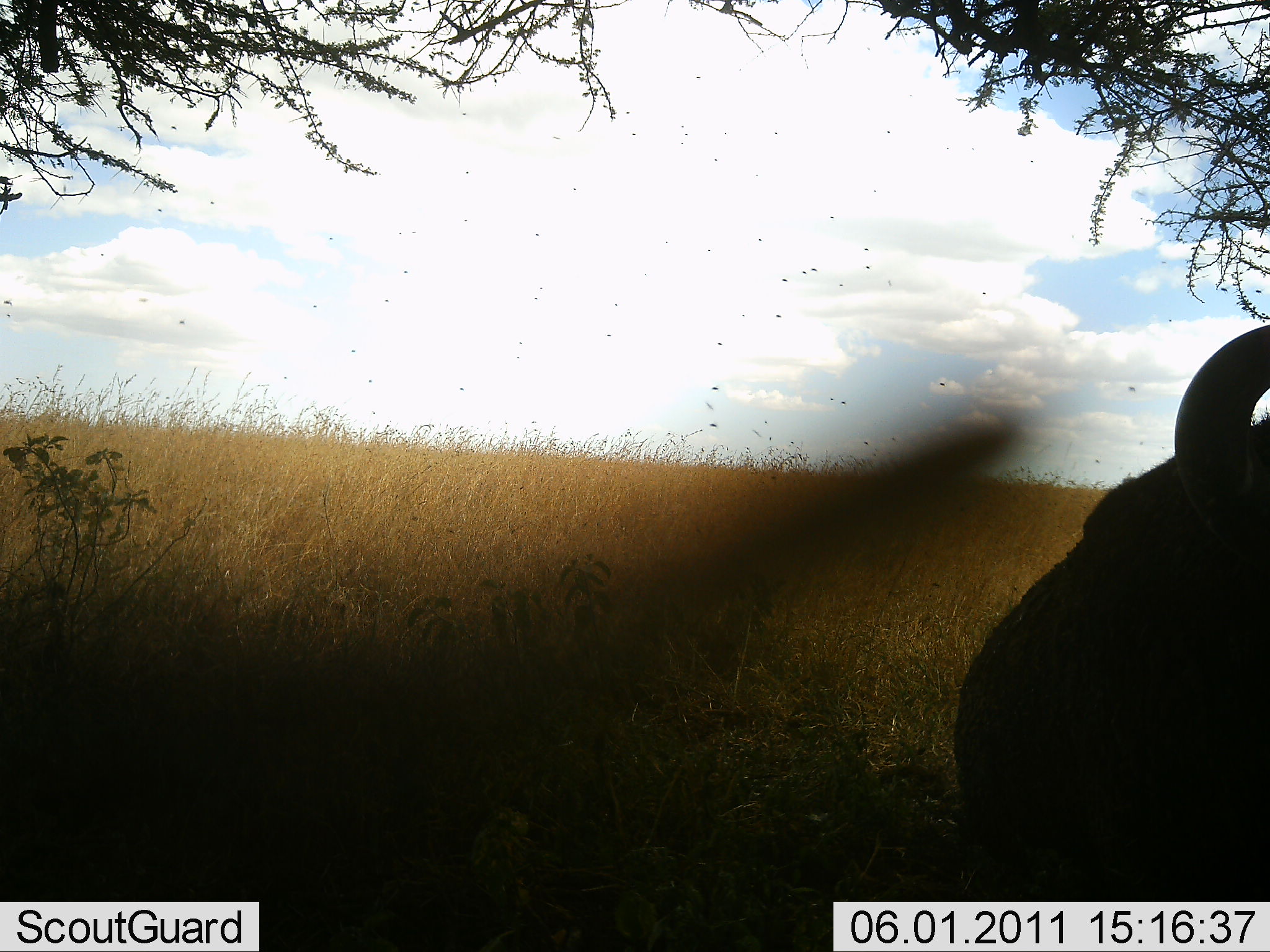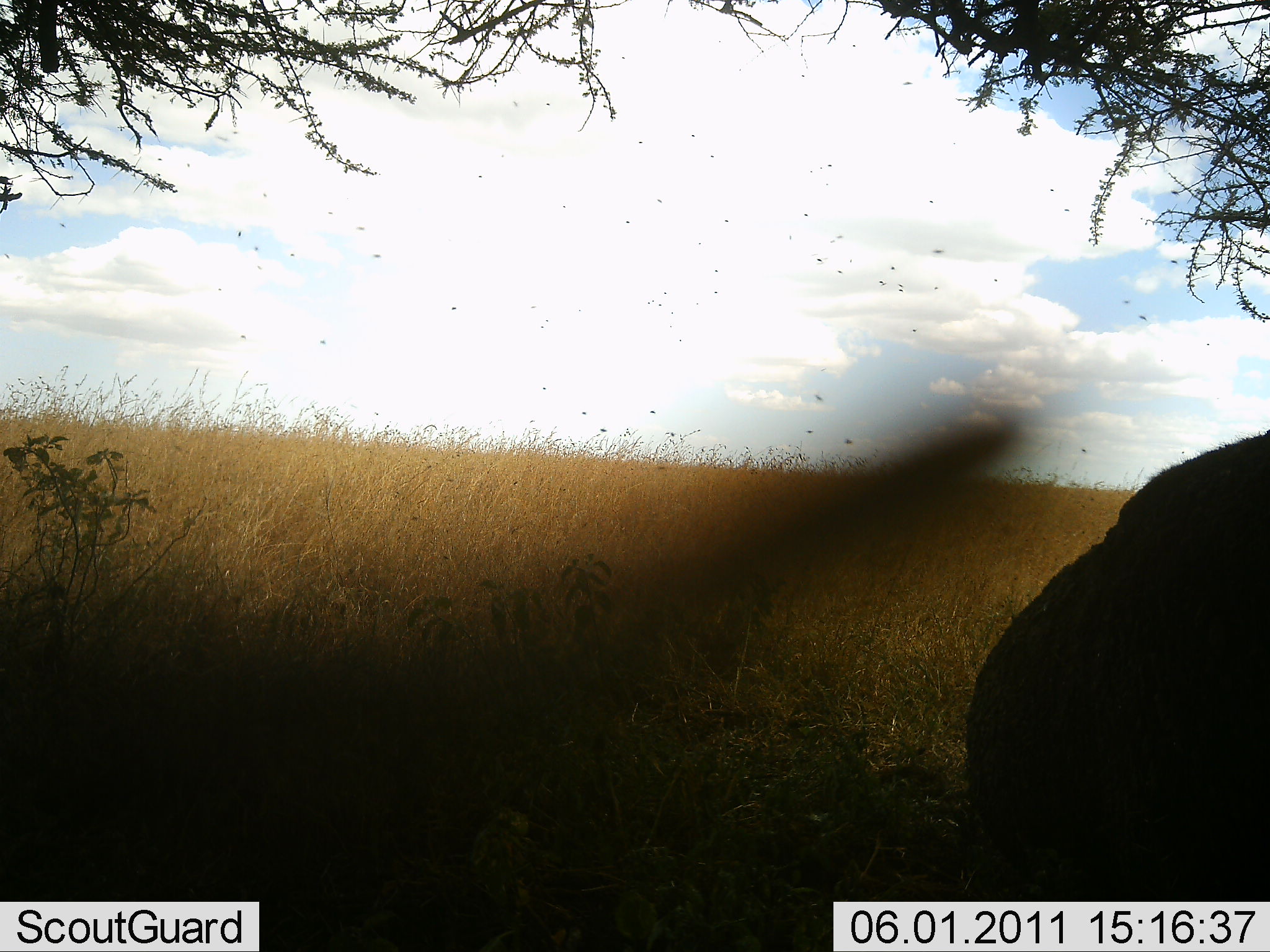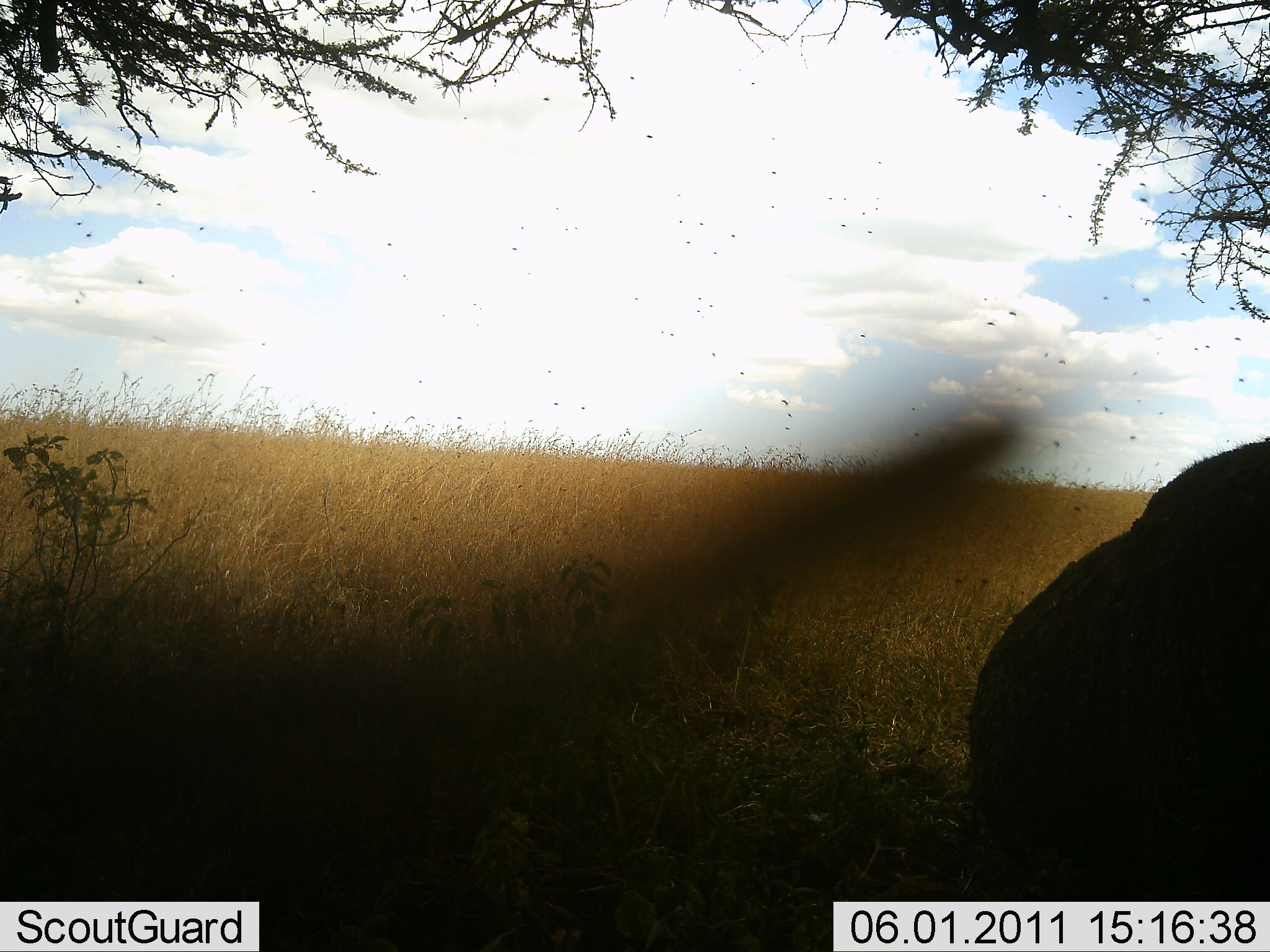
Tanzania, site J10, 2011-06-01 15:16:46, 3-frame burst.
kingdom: Animalia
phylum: Chordata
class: Mammalia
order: Artiodactyla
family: Bovidae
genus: Syncerus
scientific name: Syncerus caffer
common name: cape buffalo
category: buffalo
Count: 1.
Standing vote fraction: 40%.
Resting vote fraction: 50%.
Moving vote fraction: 0%.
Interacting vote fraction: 0%.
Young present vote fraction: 0%.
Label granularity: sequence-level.